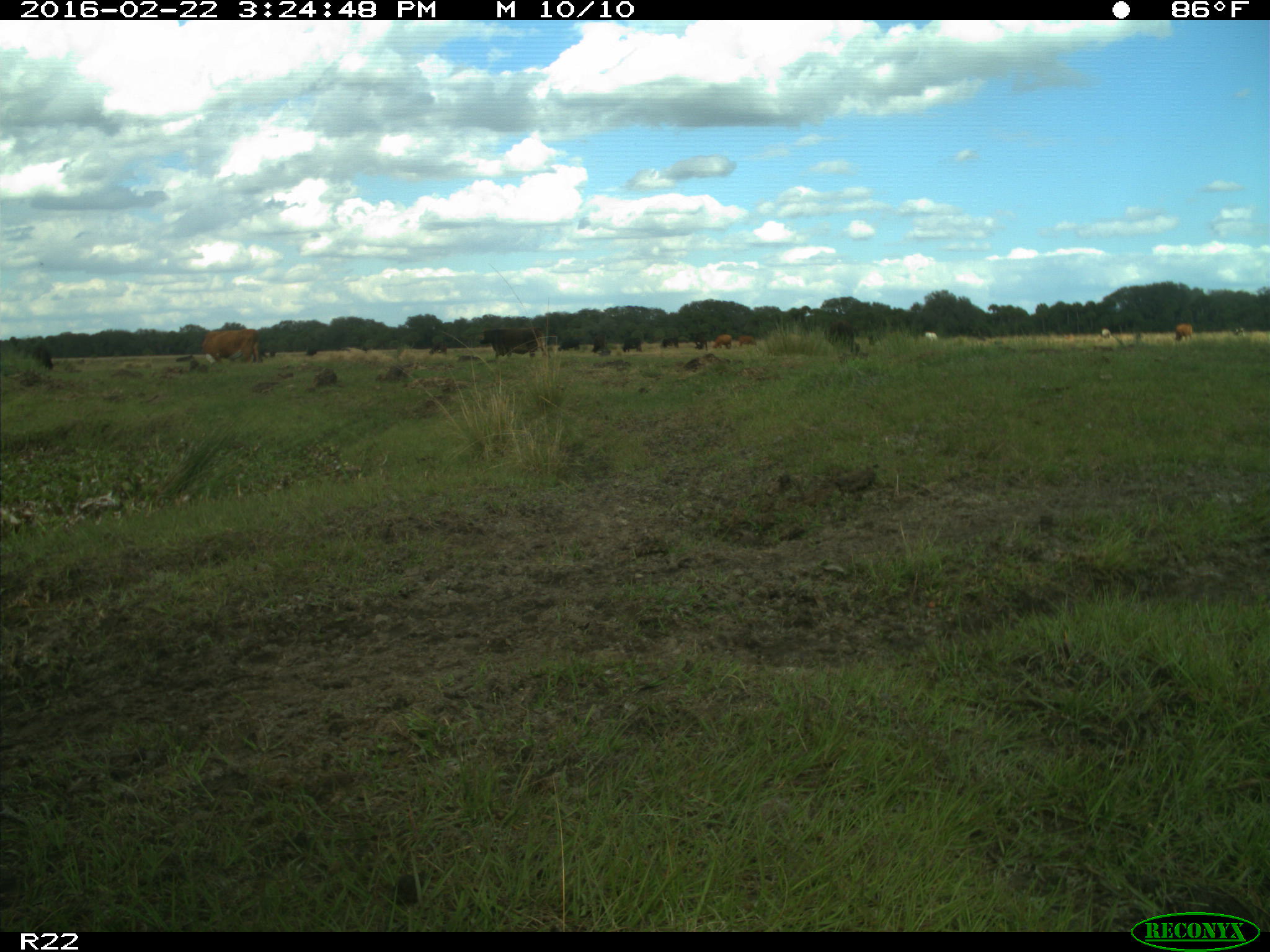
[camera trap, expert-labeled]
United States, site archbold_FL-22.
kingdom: Animalia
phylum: Chordata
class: Mammalia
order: Artiodactyla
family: Bovidae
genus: Bos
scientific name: Bos taurus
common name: domestic cow